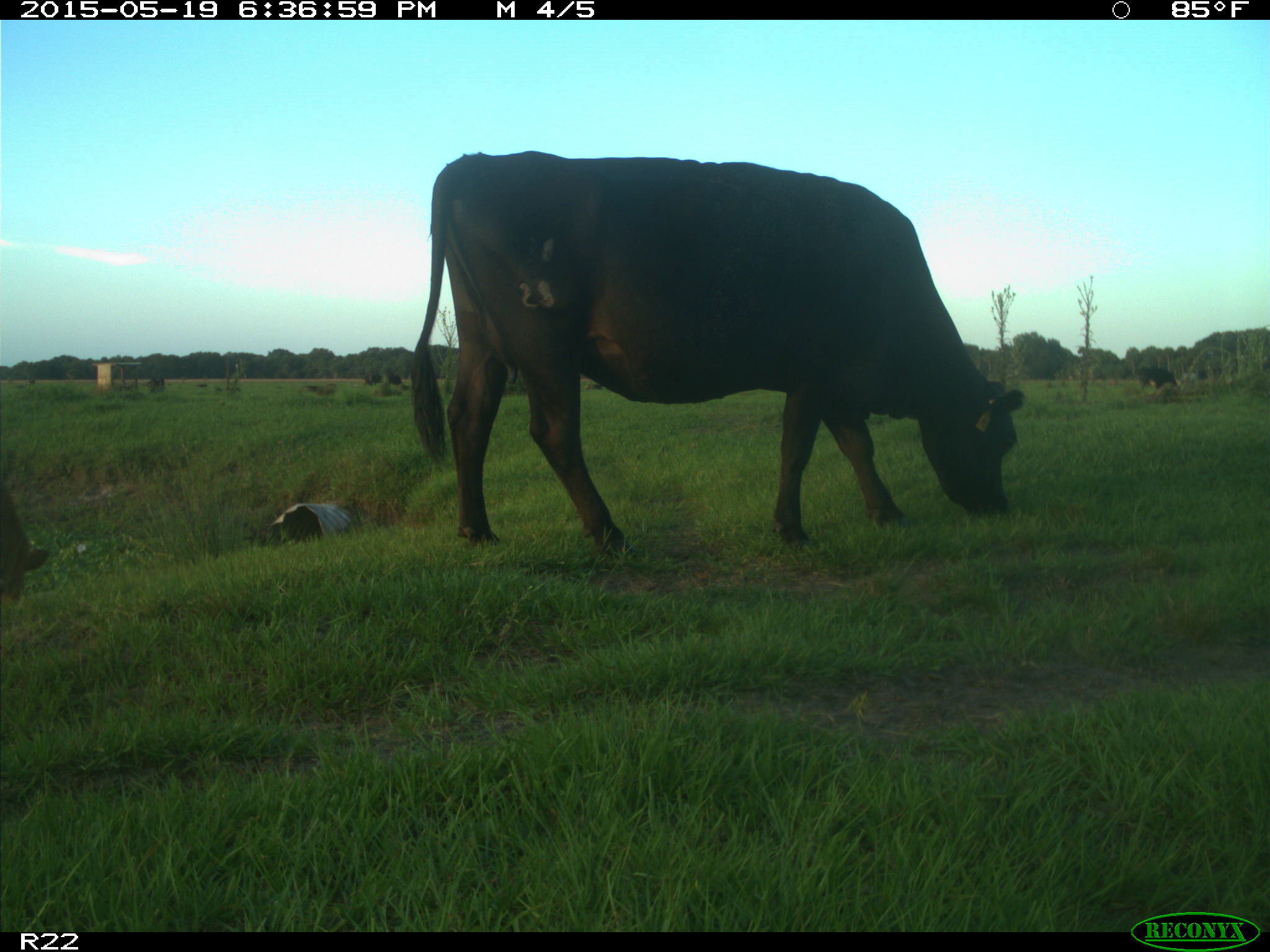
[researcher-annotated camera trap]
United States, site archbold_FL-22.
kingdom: Animalia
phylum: Chordata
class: Mammalia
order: Artiodactyla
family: Bovidae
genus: Bos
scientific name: Bos taurus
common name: domestic cow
Bos taurus (domestic cow).